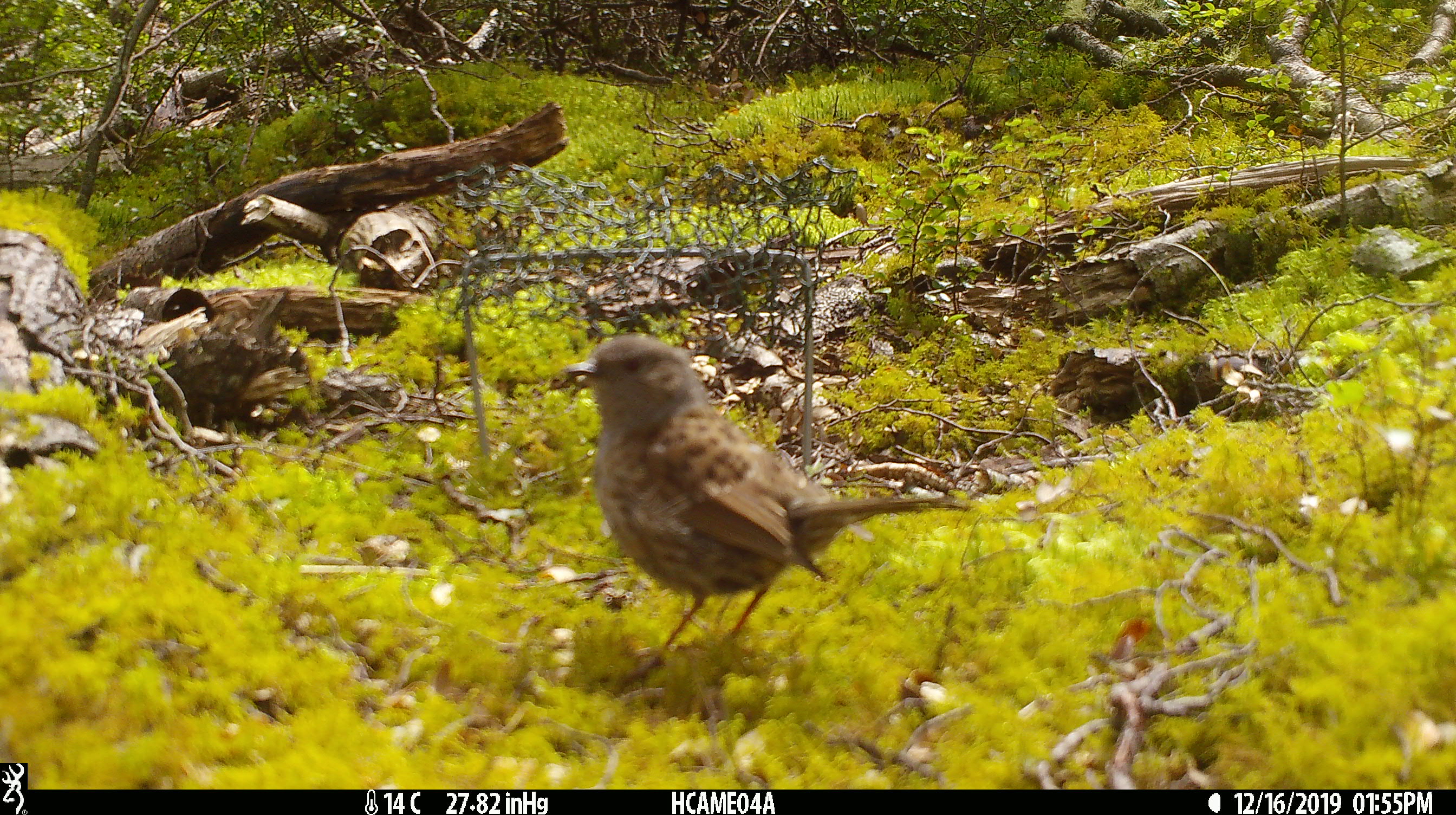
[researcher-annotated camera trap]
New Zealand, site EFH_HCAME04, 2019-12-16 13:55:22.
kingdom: Animalia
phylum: Chordata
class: Aves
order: Passeriformes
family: Prunellidae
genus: Prunella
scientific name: Prunella modularis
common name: dunnock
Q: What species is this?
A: Dunnock (Prunella modularis).